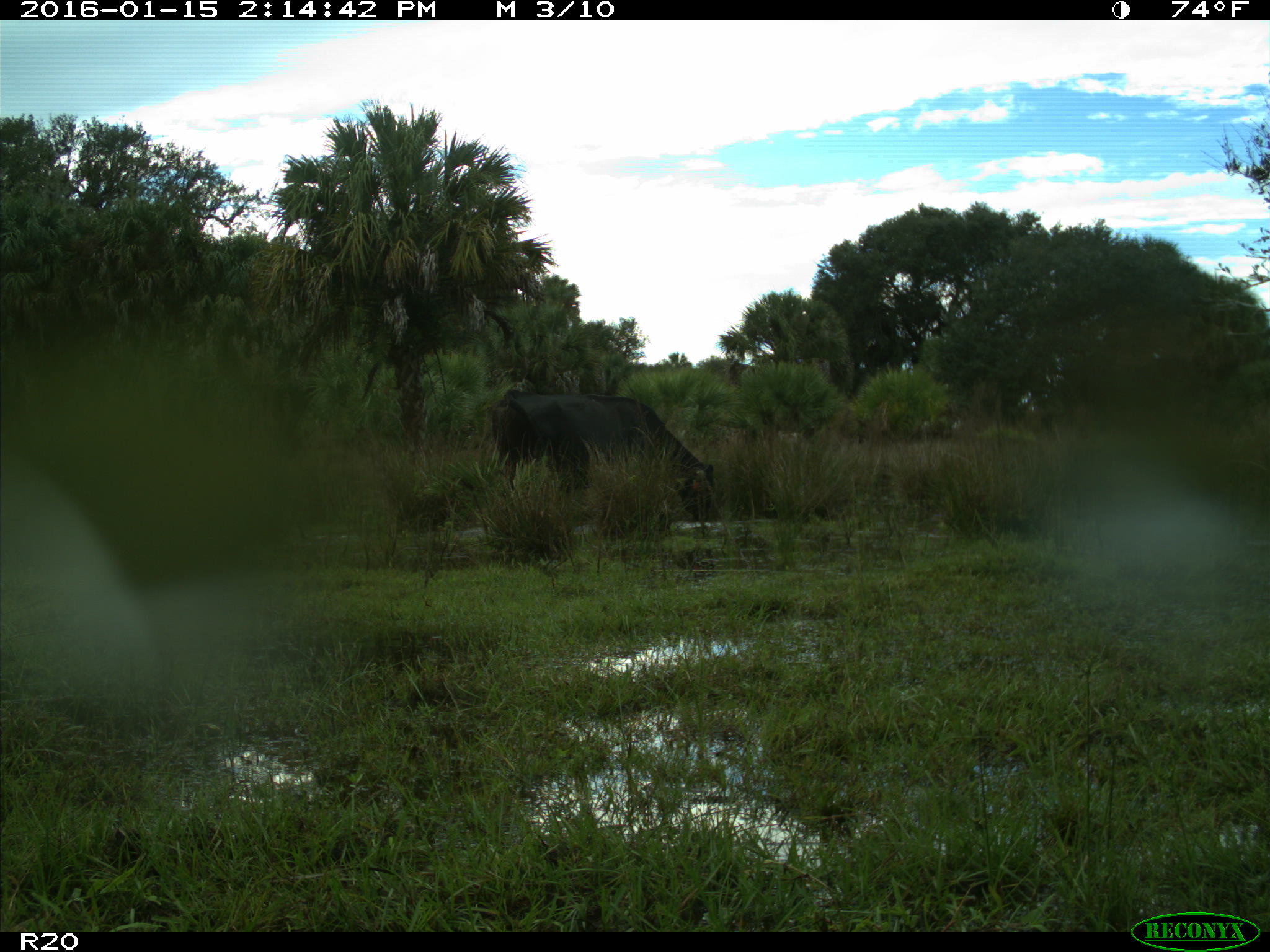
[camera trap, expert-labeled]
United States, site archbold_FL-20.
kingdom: Animalia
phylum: Chordata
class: Mammalia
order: Artiodactyla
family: Bovidae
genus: Bos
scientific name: Bos taurus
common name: domestic cow